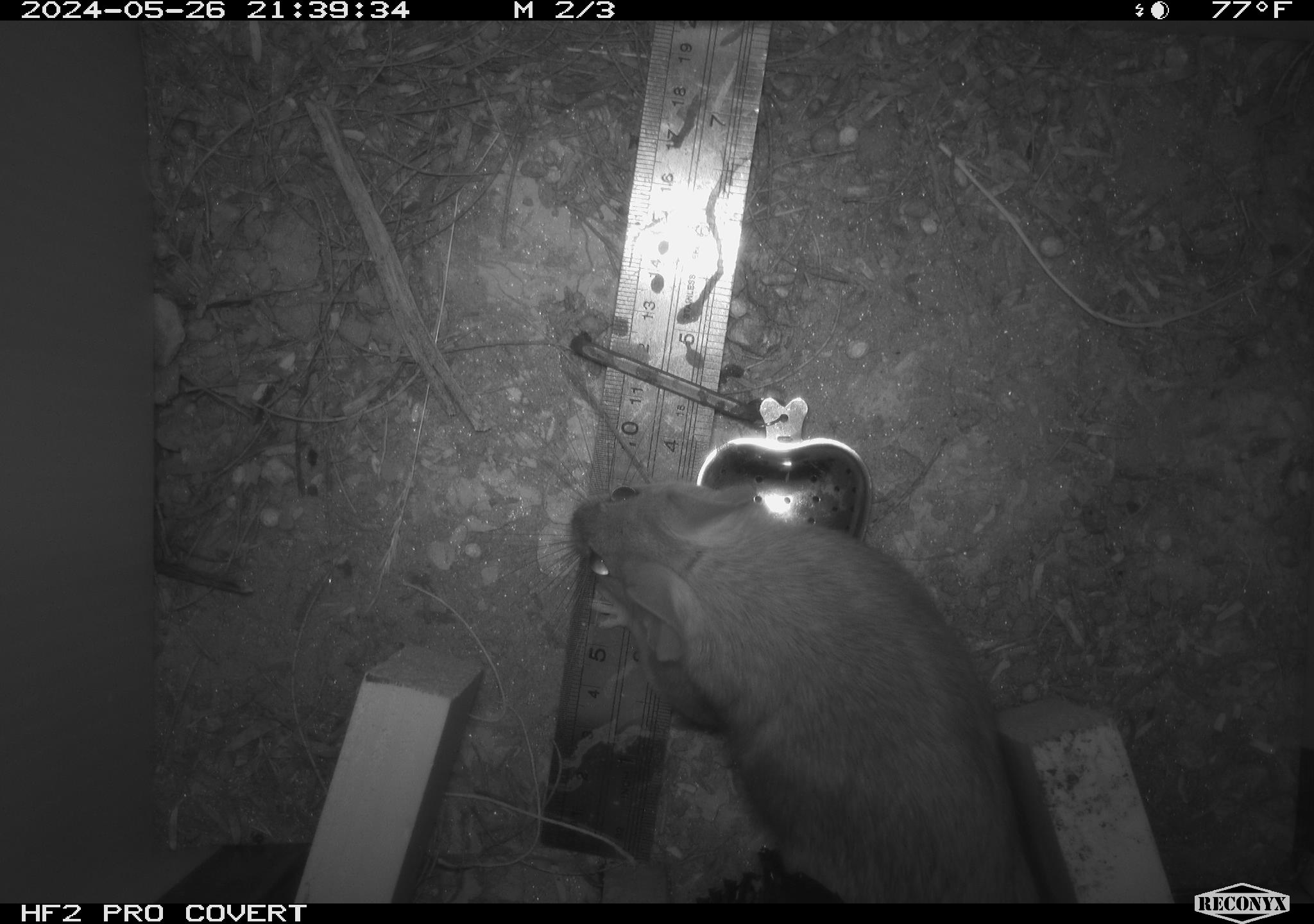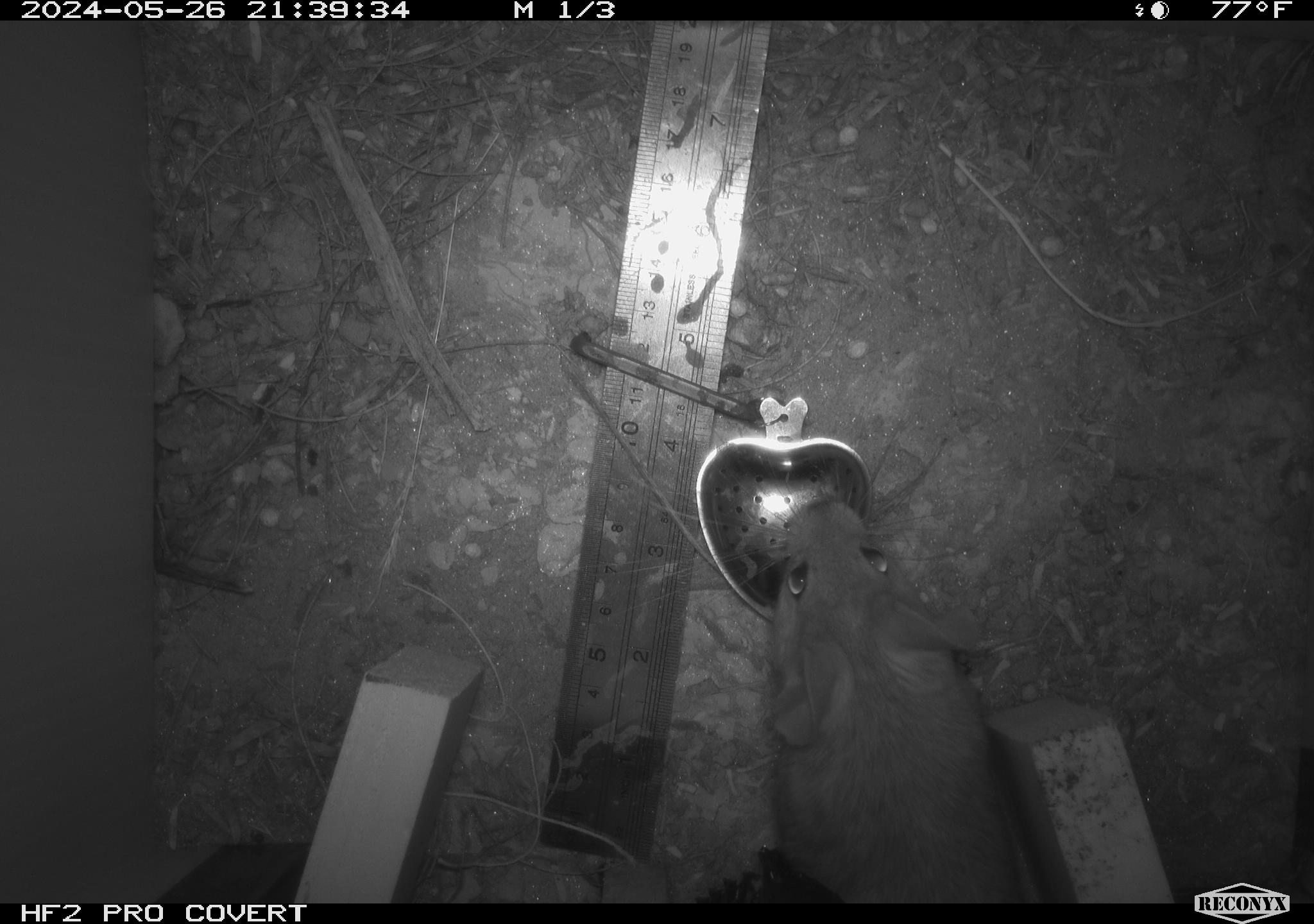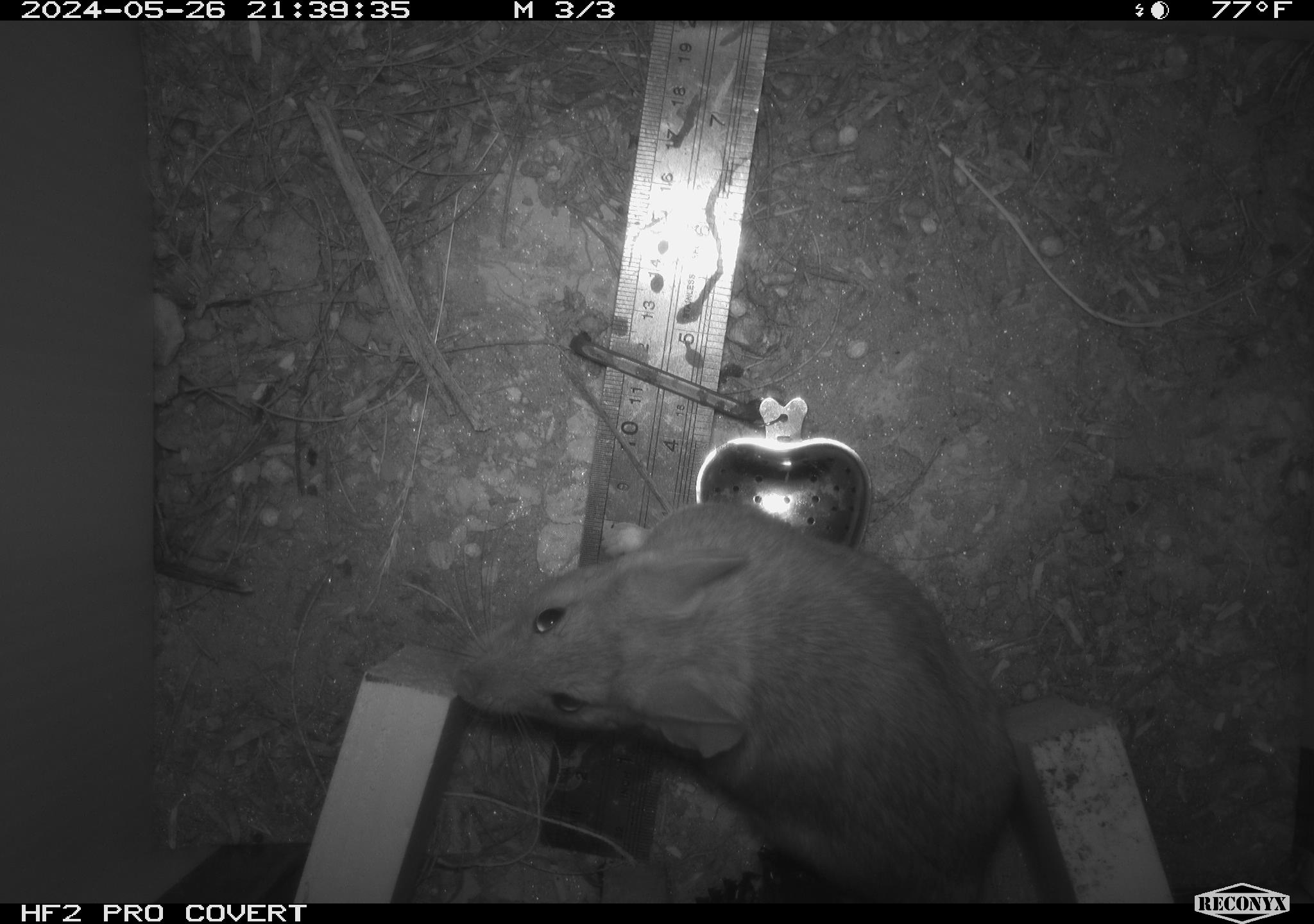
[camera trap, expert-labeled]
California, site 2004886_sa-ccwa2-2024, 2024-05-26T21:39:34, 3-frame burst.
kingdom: Animalia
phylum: Chordata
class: Mammalia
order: Rodentia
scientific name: Rodentia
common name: woodrat or rat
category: woodrat or rat species